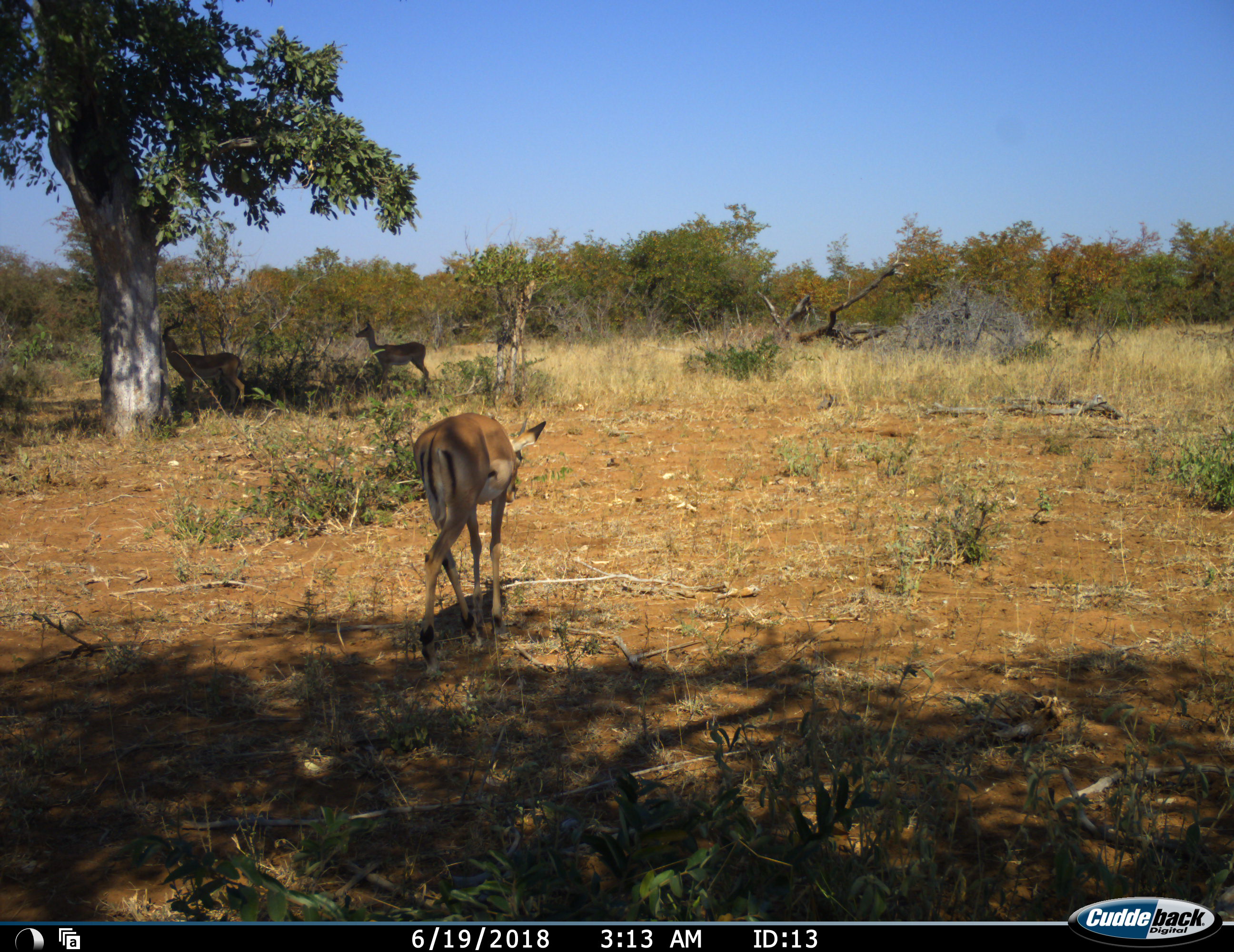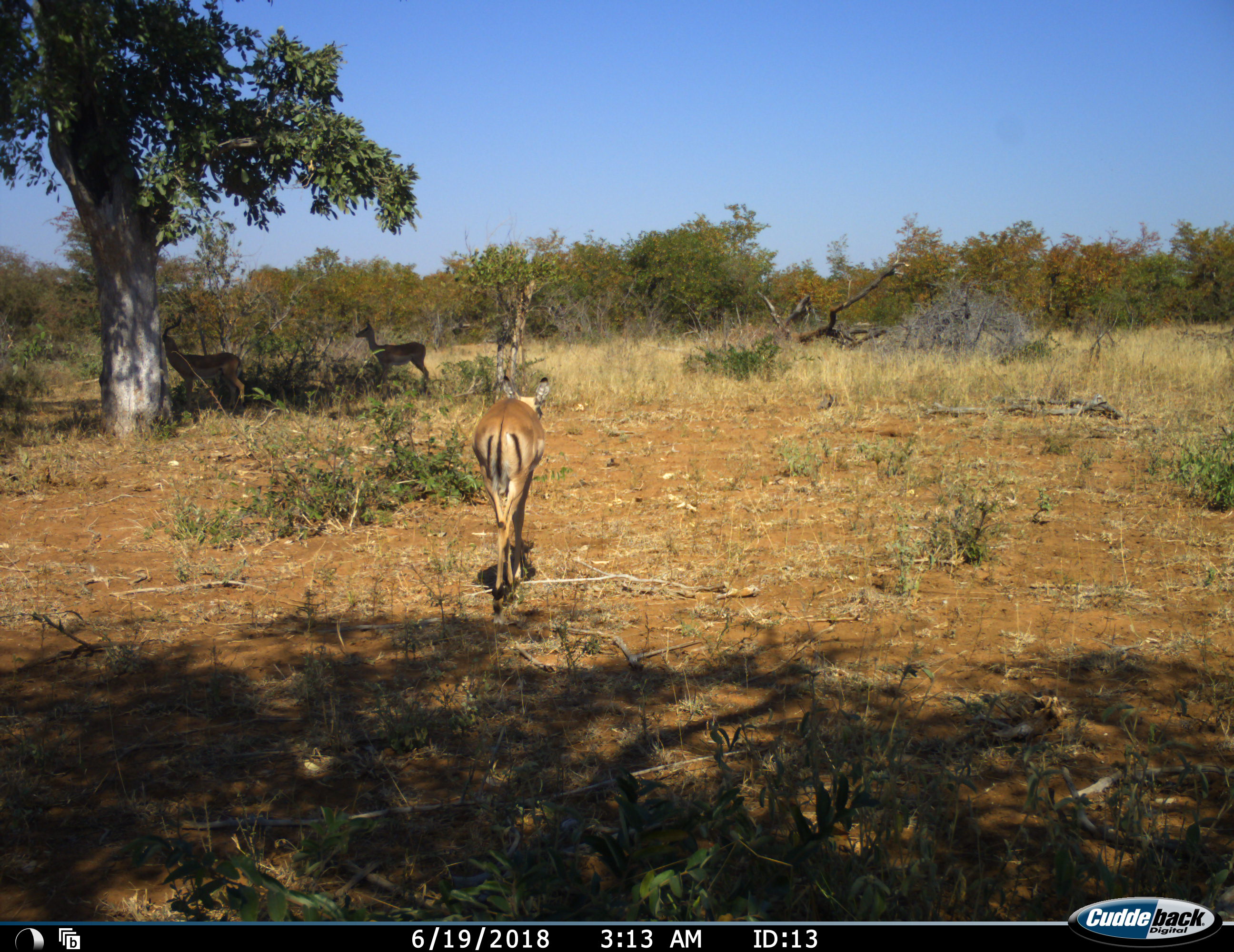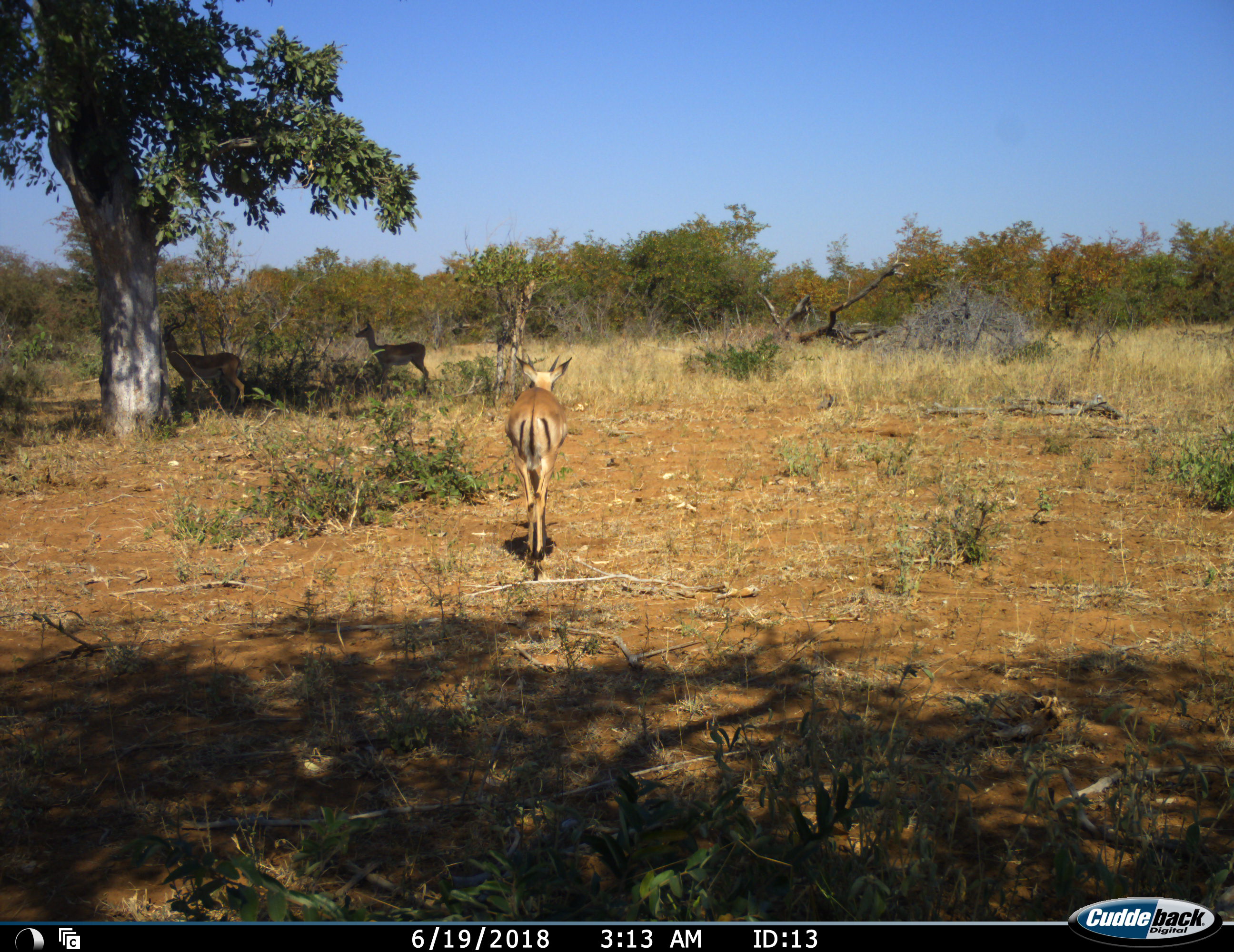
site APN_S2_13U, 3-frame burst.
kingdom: Animalia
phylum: Chordata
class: Mammalia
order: Artiodactyla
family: Bovidae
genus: Aepyceros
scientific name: Aepyceros melampus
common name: impala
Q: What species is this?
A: Impala (Aepyceros melampus).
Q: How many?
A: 3.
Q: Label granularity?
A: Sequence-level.